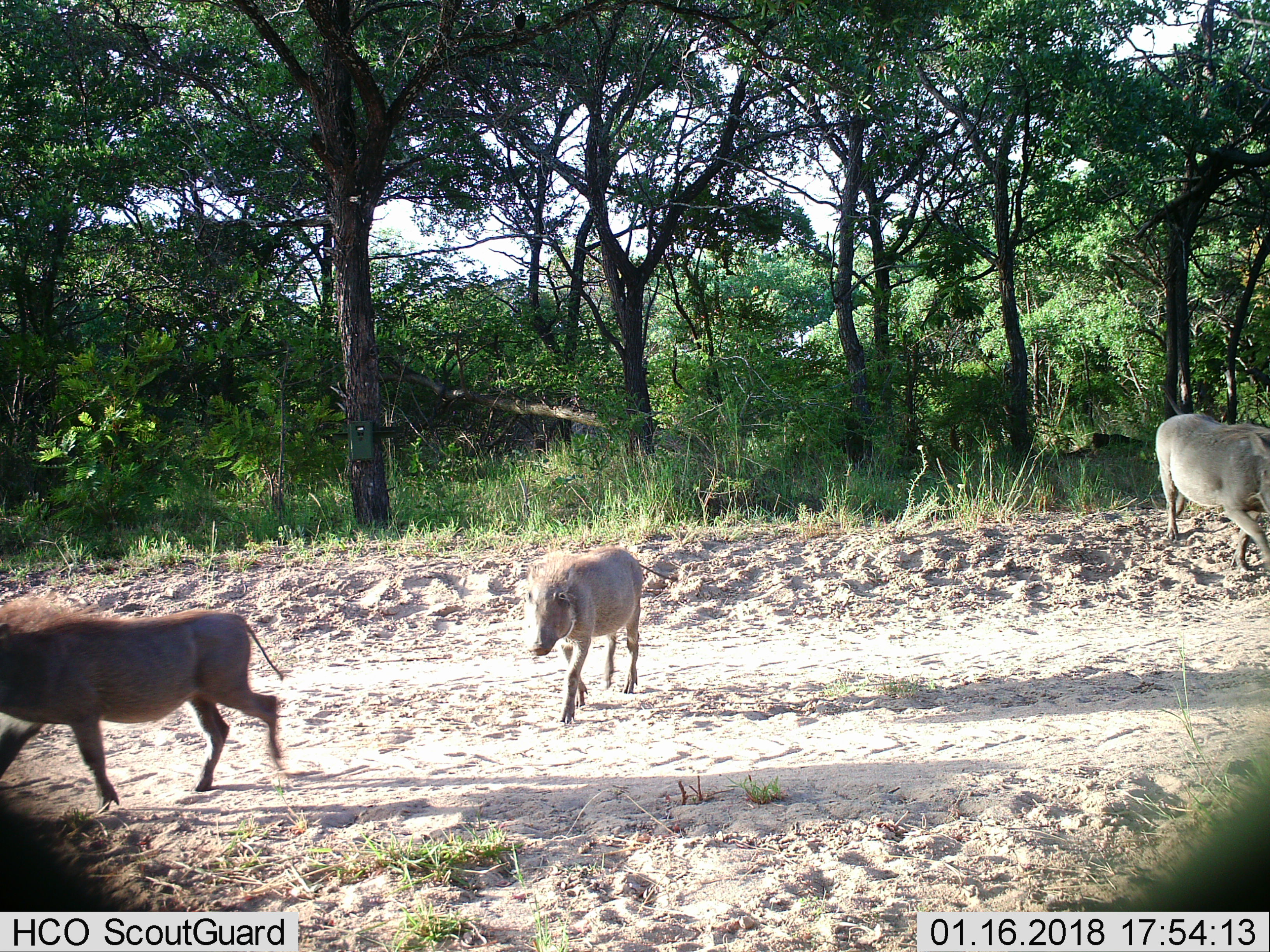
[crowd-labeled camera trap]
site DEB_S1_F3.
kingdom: Animalia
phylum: Chordata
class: Mammalia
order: Artiodactyla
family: Suidae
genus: Phacochoerus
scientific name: Phacochoerus africanus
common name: warthog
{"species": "warthog (Phacochoerus africanus)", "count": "3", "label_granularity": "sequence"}